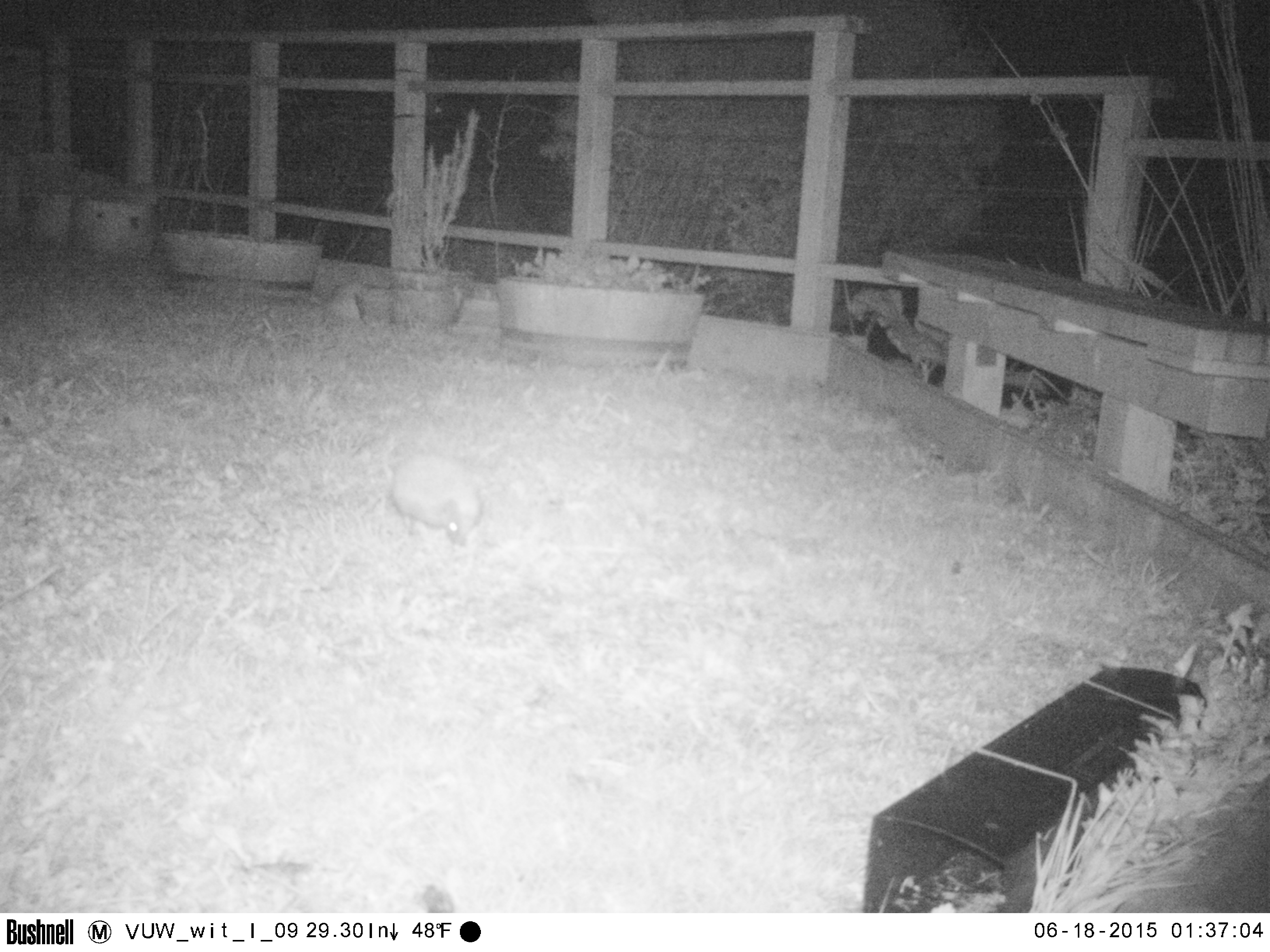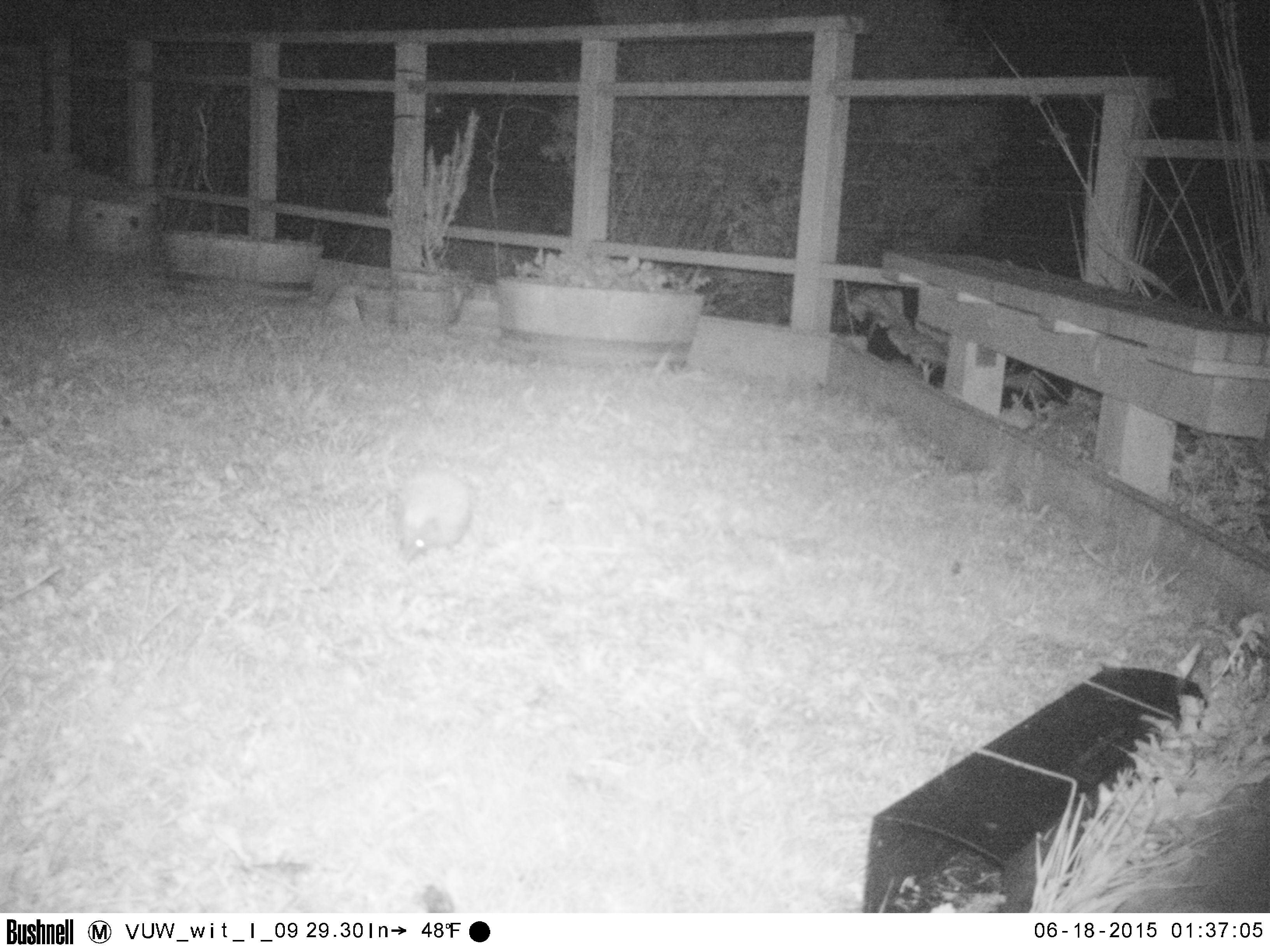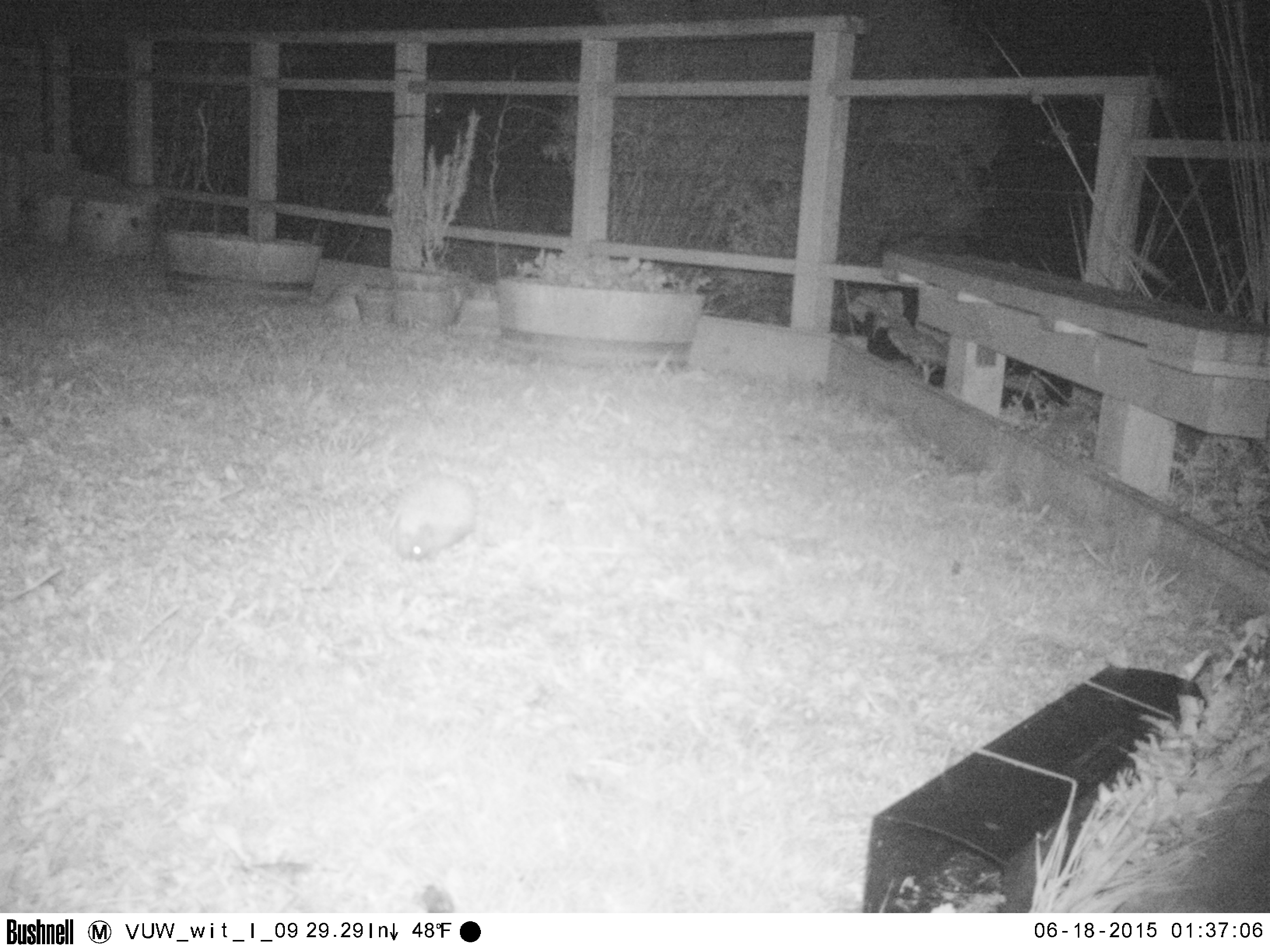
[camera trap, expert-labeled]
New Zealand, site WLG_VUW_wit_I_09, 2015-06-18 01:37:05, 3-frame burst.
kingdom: Animalia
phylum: Chordata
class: Mammalia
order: Eulipotyphla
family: Erinaceidae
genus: Erinaceus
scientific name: Erinaceus europaeus europaeus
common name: european hedgehog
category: hedgehog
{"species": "hedgehog (european hedgehog) (Erinaceus europaeus europaeus)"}